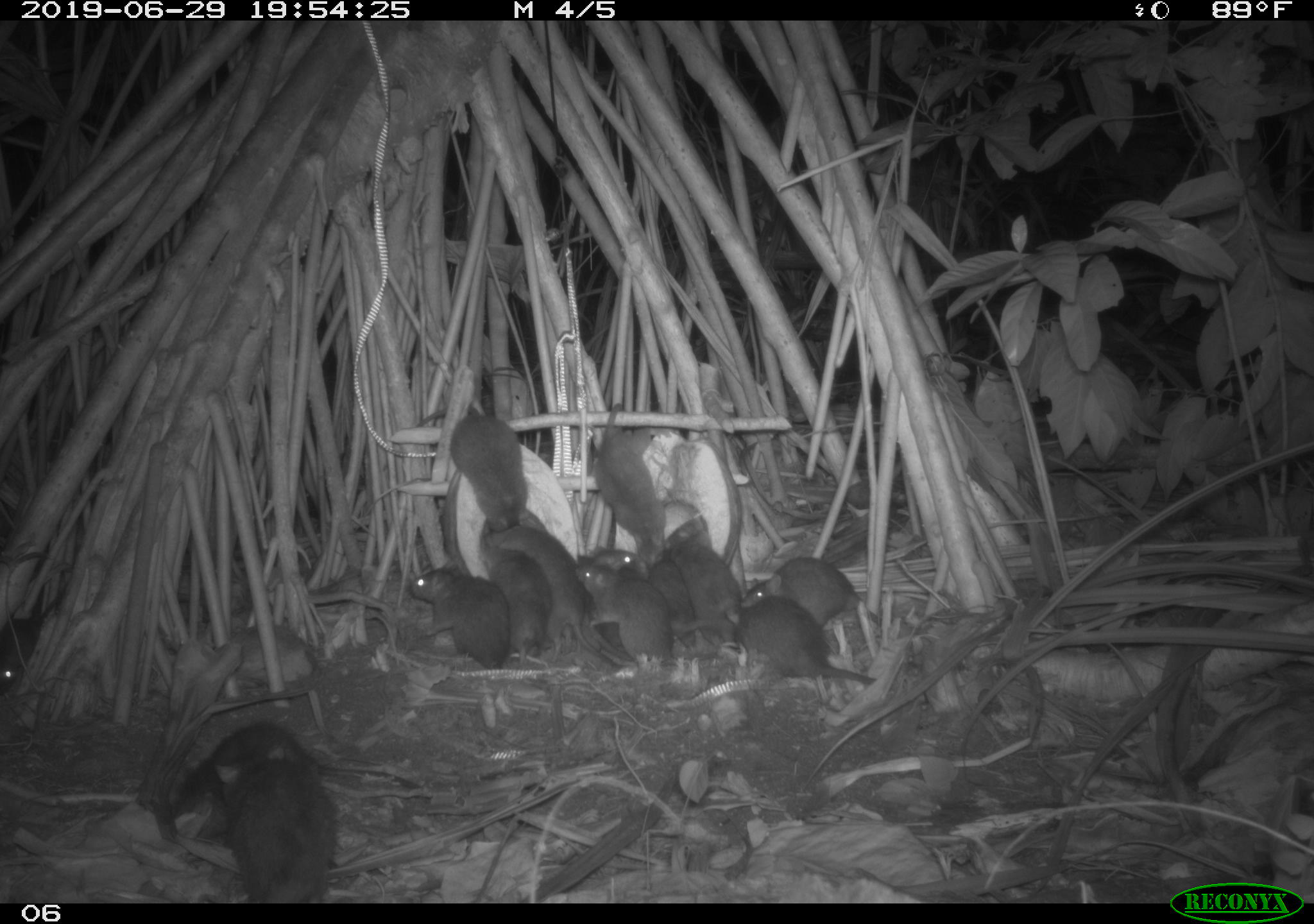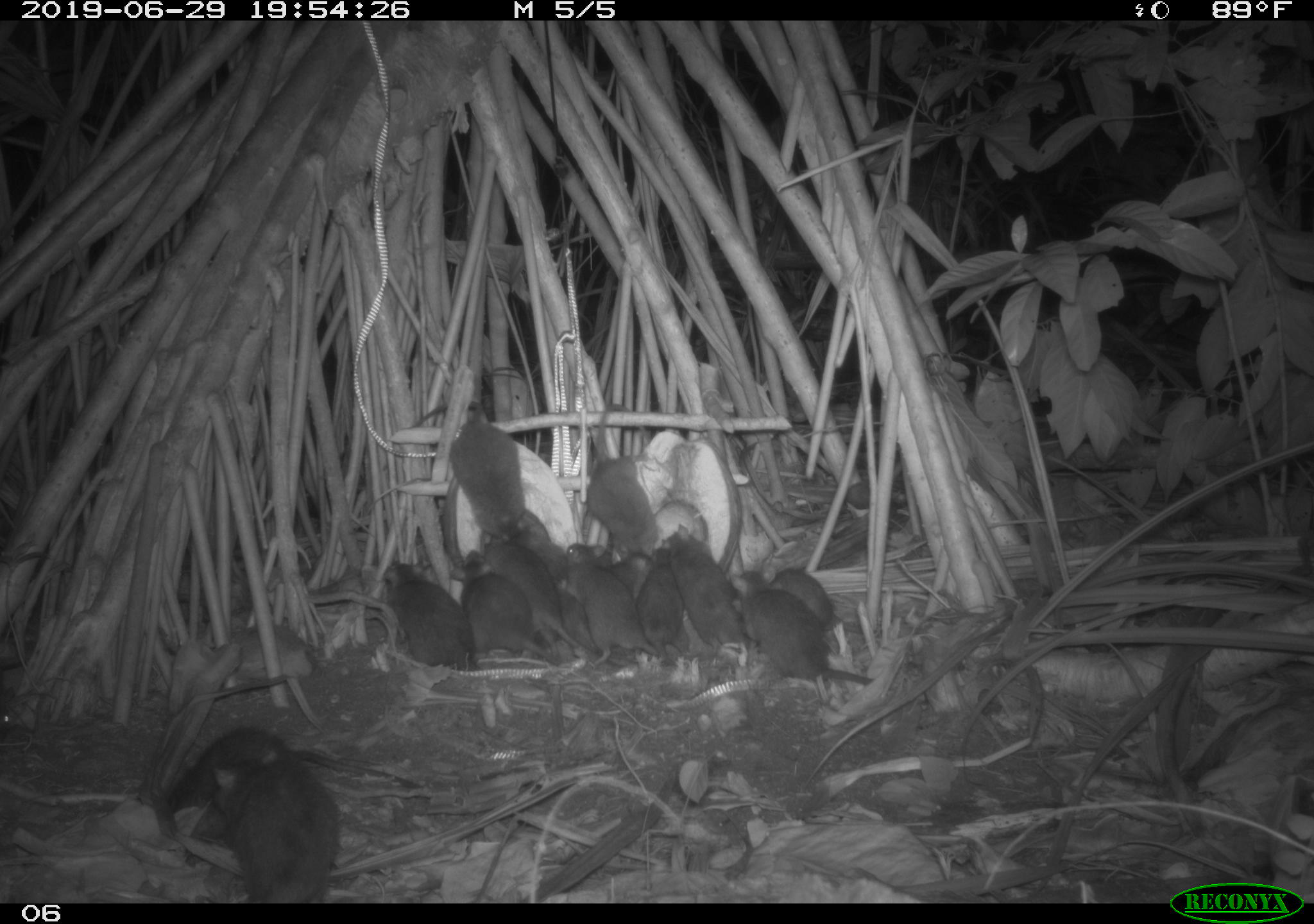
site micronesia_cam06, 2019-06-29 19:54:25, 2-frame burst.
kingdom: Animalia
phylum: Chordata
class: Mammalia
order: Rodentia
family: Muridae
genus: Rattus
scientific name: Rattus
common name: rat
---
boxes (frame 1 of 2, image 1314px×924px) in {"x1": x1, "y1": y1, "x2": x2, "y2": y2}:
rat: {"x1": 164, "y1": 718, "x2": 432, "y2": 843}; {"x1": 474, "y1": 518, "x2": 622, "y2": 676}; {"x1": 209, "y1": 740, "x2": 342, "y2": 901}; {"x1": 721, "y1": 590, "x2": 889, "y2": 701}; {"x1": 415, "y1": 400, "x2": 537, "y2": 542}; {"x1": 583, "y1": 401, "x2": 681, "y2": 558}; {"x1": 570, "y1": 556, "x2": 686, "y2": 670}; {"x1": 404, "y1": 561, "x2": 521, "y2": 672}; {"x1": 740, "y1": 555, "x2": 884, "y2": 633}; {"x1": 665, "y1": 521, "x2": 745, "y2": 644}; {"x1": 483, "y1": 545, "x2": 558, "y2": 665}; {"x1": 0, "y1": 581, "x2": 72, "y2": 698}; {"x1": 650, "y1": 550, "x2": 722, "y2": 653}; {"x1": 583, "y1": 545, "x2": 649, "y2": 653}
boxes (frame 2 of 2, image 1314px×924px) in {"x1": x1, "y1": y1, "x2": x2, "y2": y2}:
rat: {"x1": 163, "y1": 725, "x2": 427, "y2": 819}; {"x1": 201, "y1": 746, "x2": 353, "y2": 901}; {"x1": 409, "y1": 397, "x2": 537, "y2": 558}; {"x1": 721, "y1": 562, "x2": 880, "y2": 690}; {"x1": 556, "y1": 539, "x2": 677, "y2": 670}; {"x1": 382, "y1": 556, "x2": 509, "y2": 680}; {"x1": 660, "y1": 524, "x2": 755, "y2": 658}; {"x1": 448, "y1": 550, "x2": 548, "y2": 674}; {"x1": 482, "y1": 529, "x2": 581, "y2": 654}; {"x1": 585, "y1": 403, "x2": 663, "y2": 561}; {"x1": 523, "y1": 522, "x2": 604, "y2": 663}; {"x1": 736, "y1": 569, "x2": 873, "y2": 638}; {"x1": 634, "y1": 542, "x2": 688, "y2": 651}; {"x1": 617, "y1": 544, "x2": 654, "y2": 601}; {"x1": 590, "y1": 540, "x2": 624, "y2": 574}; {"x1": 0, "y1": 690, "x2": 20, "y2": 742}